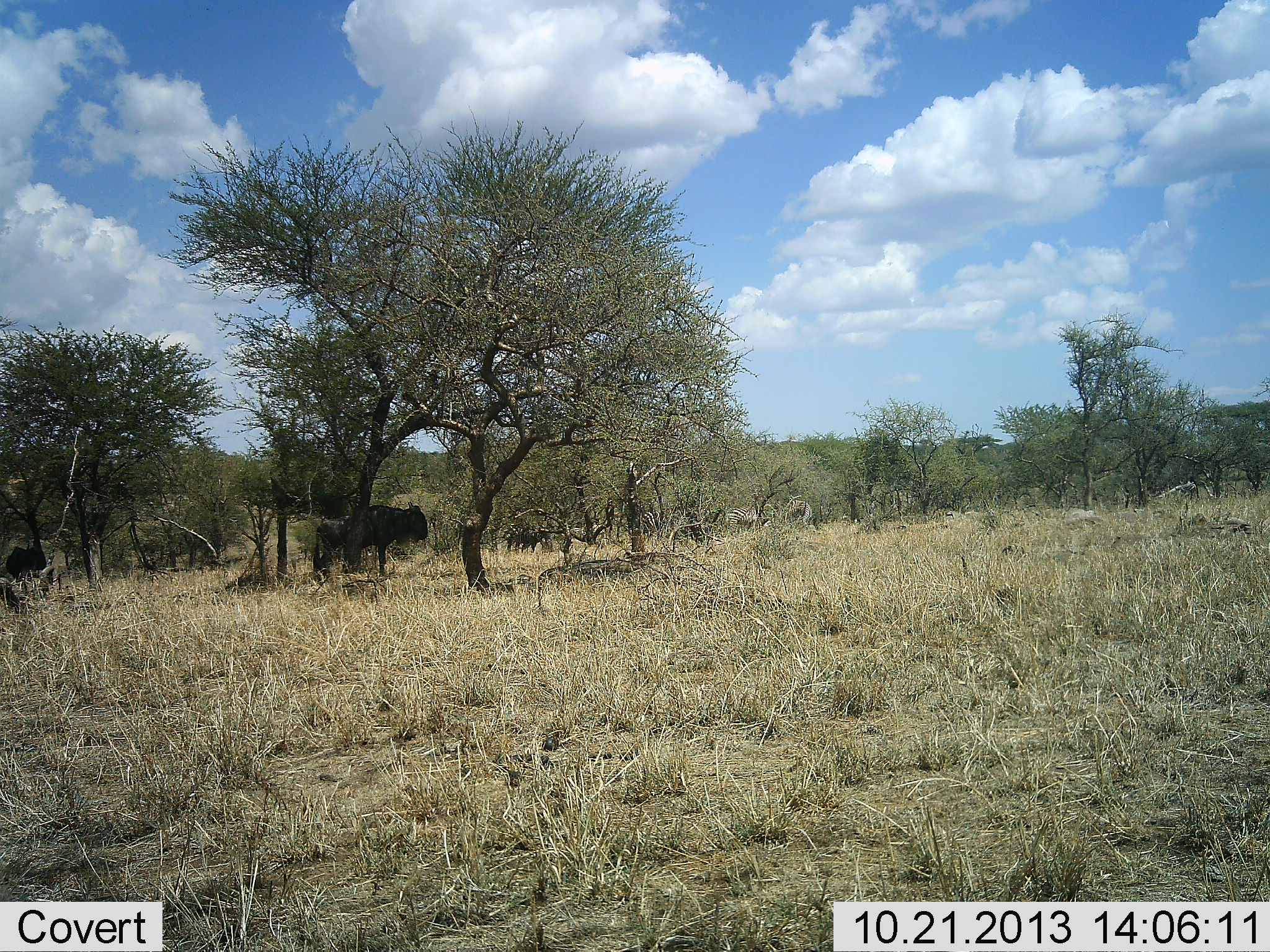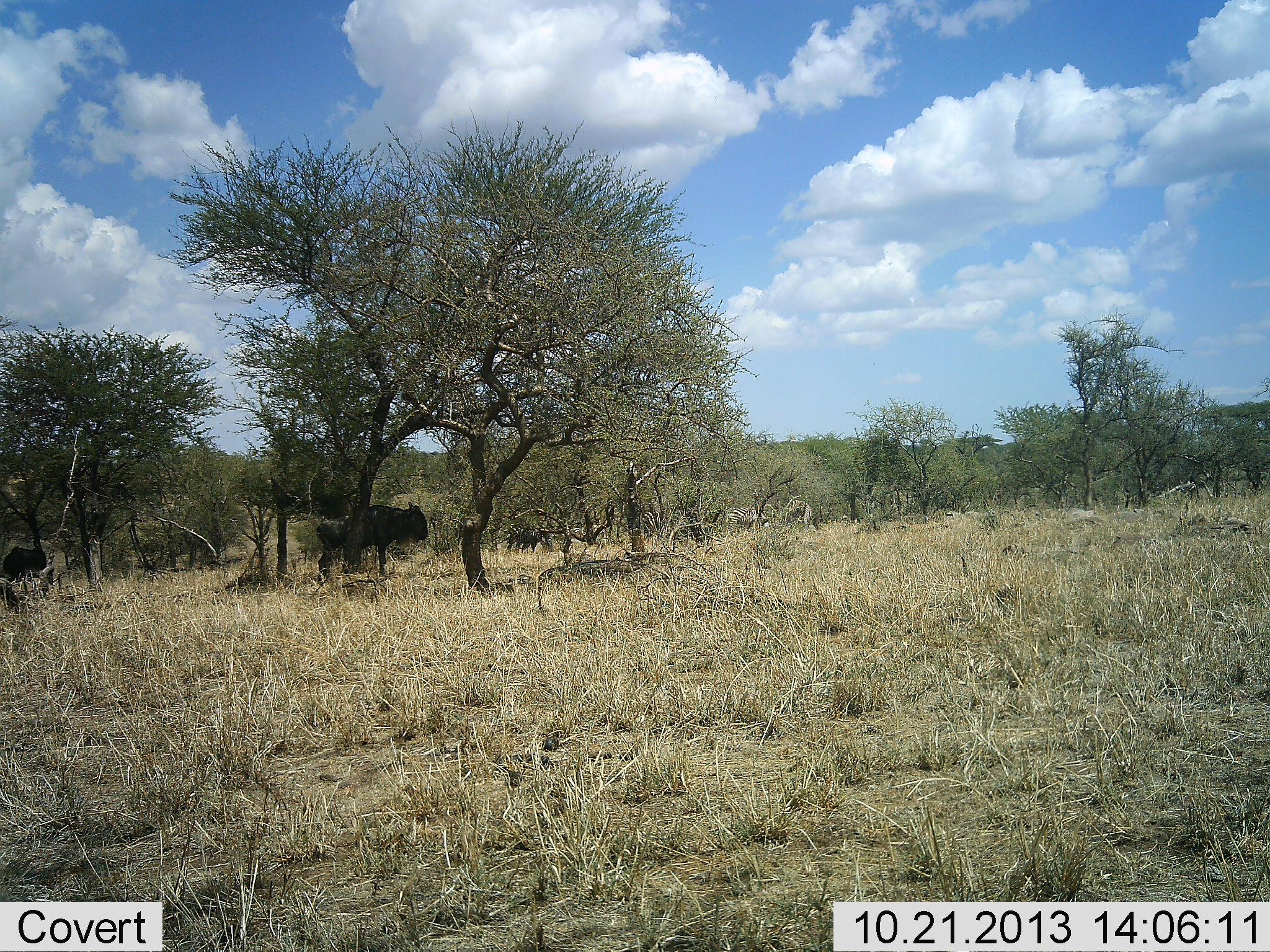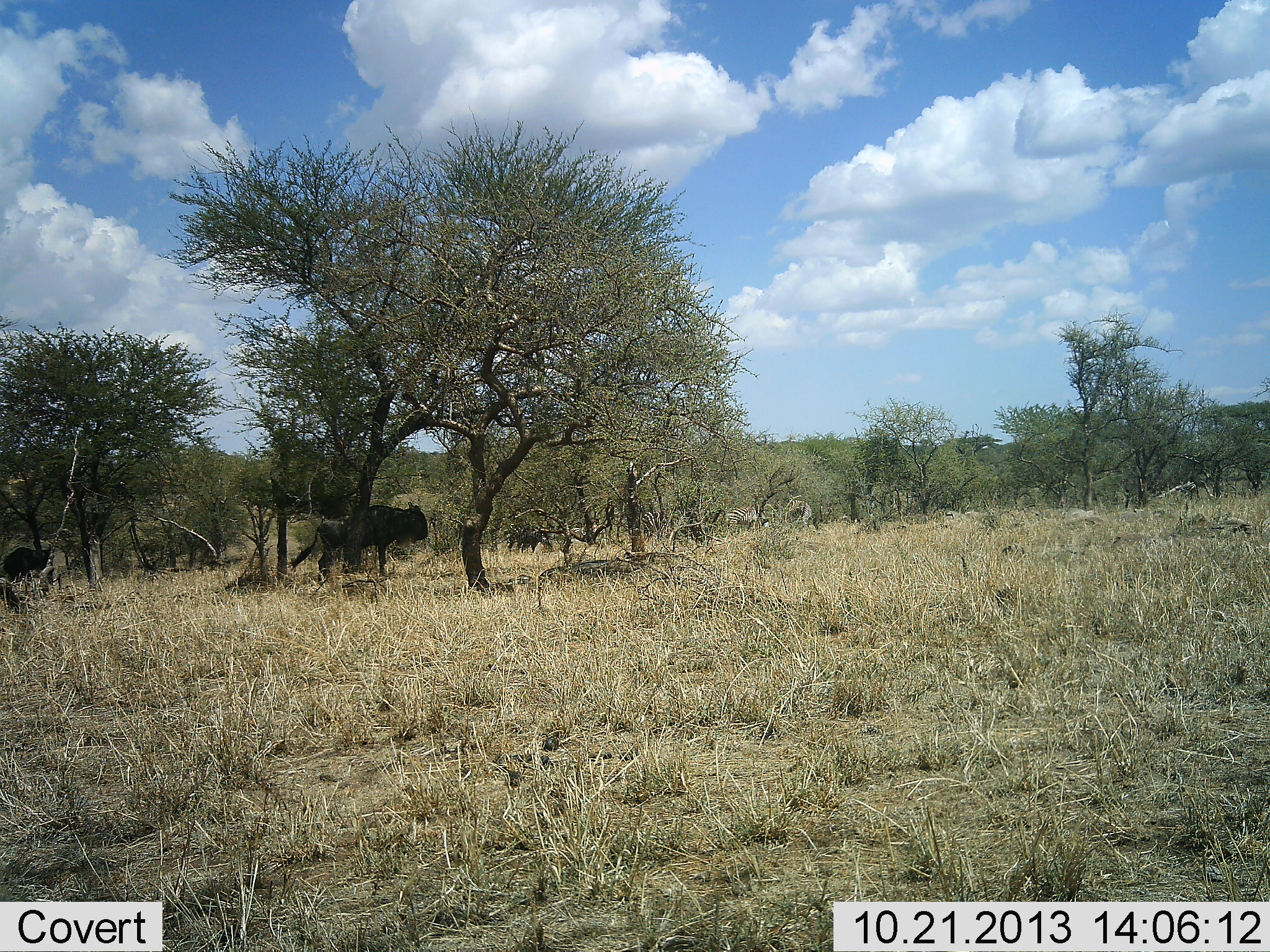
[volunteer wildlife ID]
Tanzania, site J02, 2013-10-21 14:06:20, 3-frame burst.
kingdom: Animalia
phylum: Chordata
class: Mammalia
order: Artiodactyla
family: Bovidae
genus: Connochaetes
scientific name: Connochaetes taurinus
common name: blue wildebeest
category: wildebeest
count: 2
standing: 90%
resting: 14%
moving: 0%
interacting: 0%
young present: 0%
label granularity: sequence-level